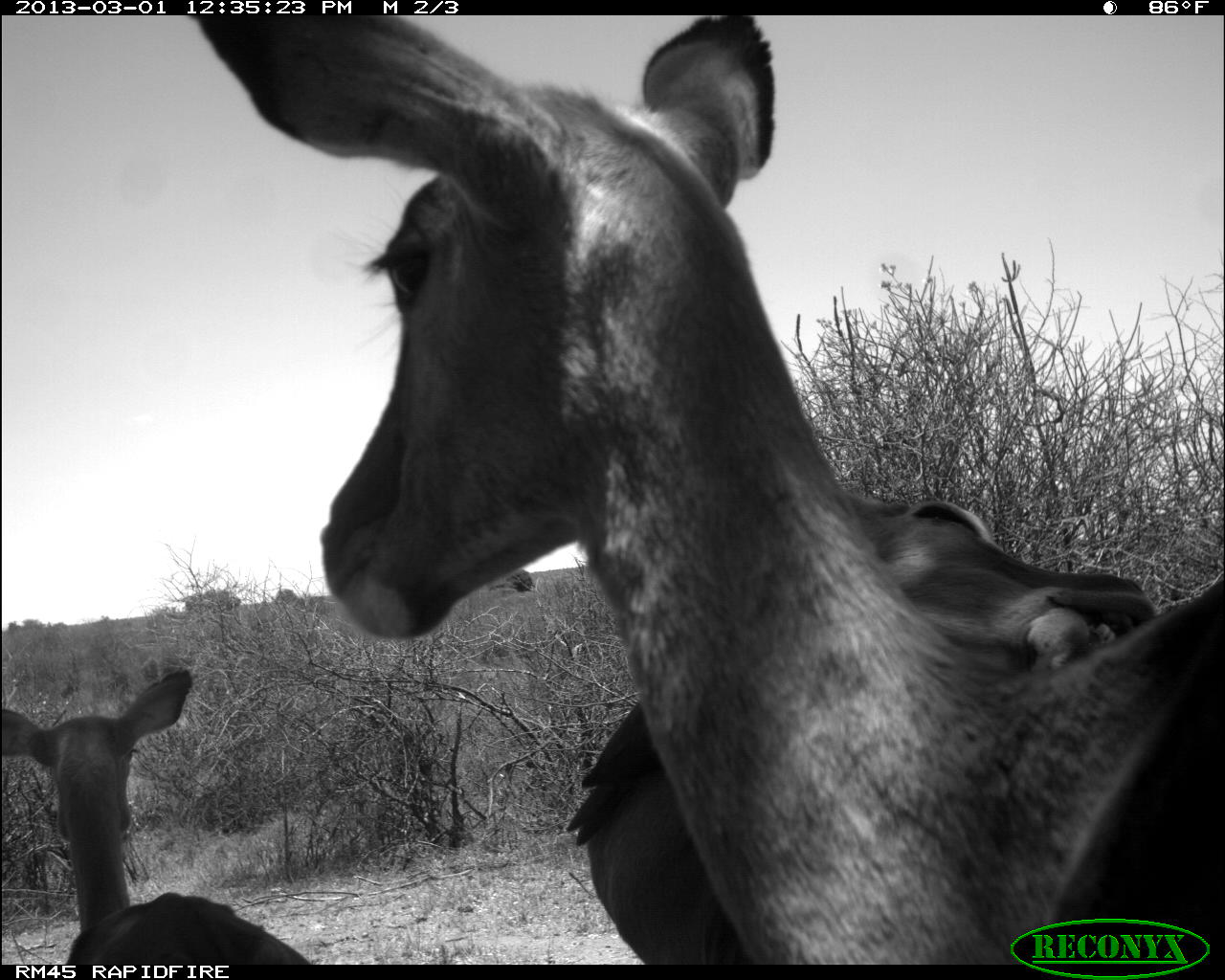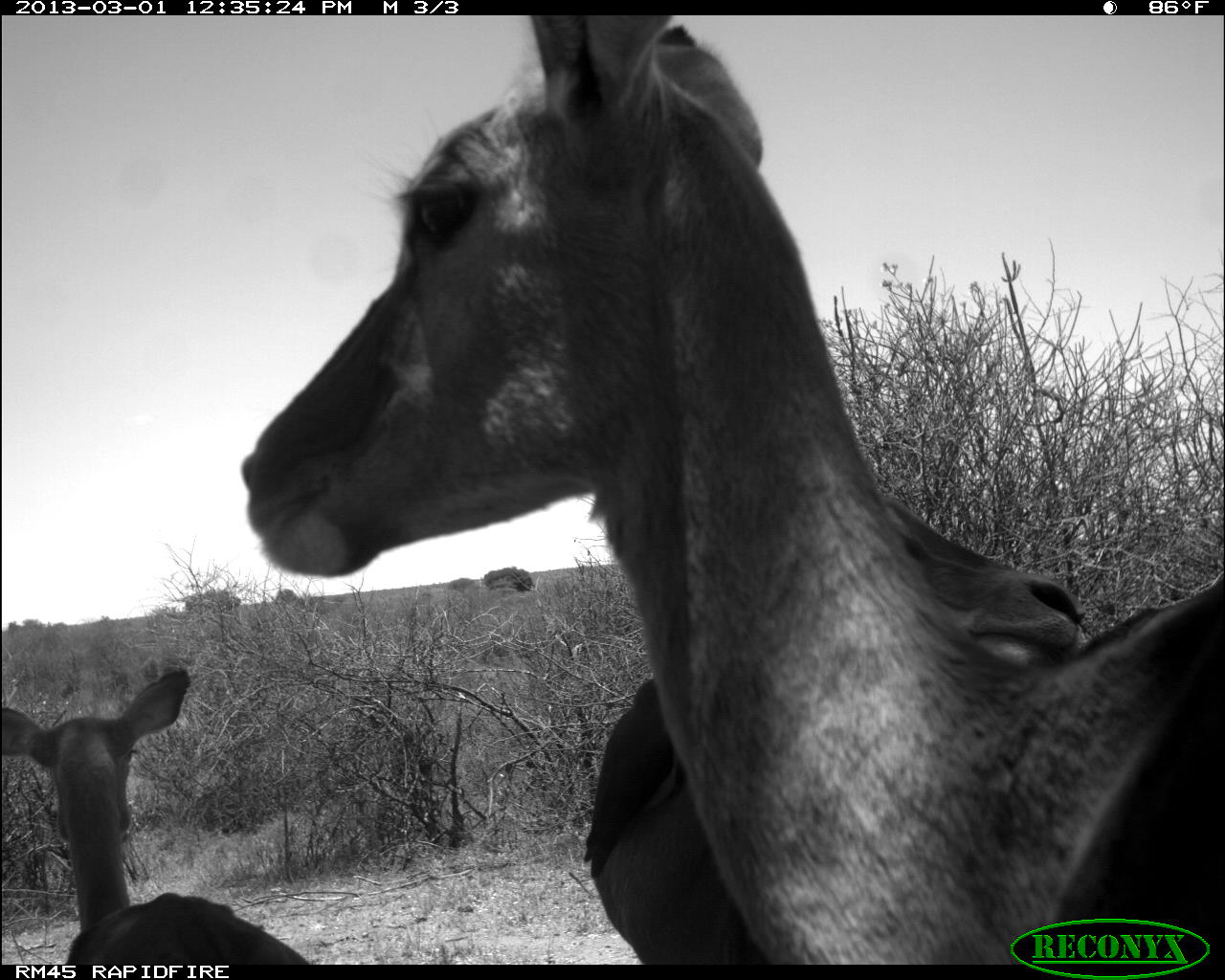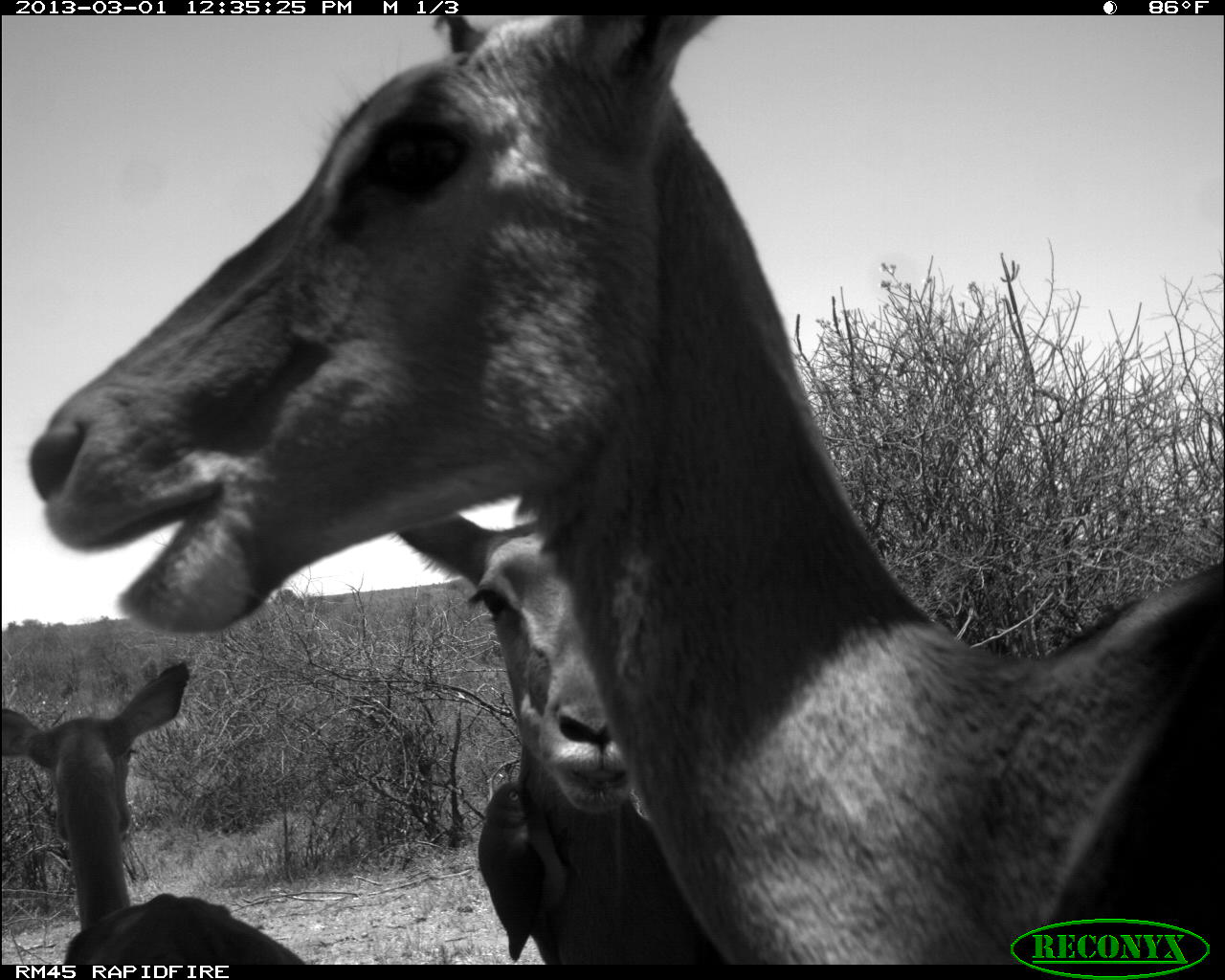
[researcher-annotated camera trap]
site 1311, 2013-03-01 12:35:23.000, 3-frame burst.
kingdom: Animalia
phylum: Chordata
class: Mammalia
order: Artiodactyla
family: Bovidae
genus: Aepyceros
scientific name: Aepyceros melampus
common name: impala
Aepyceros melampus (impala), count 3.